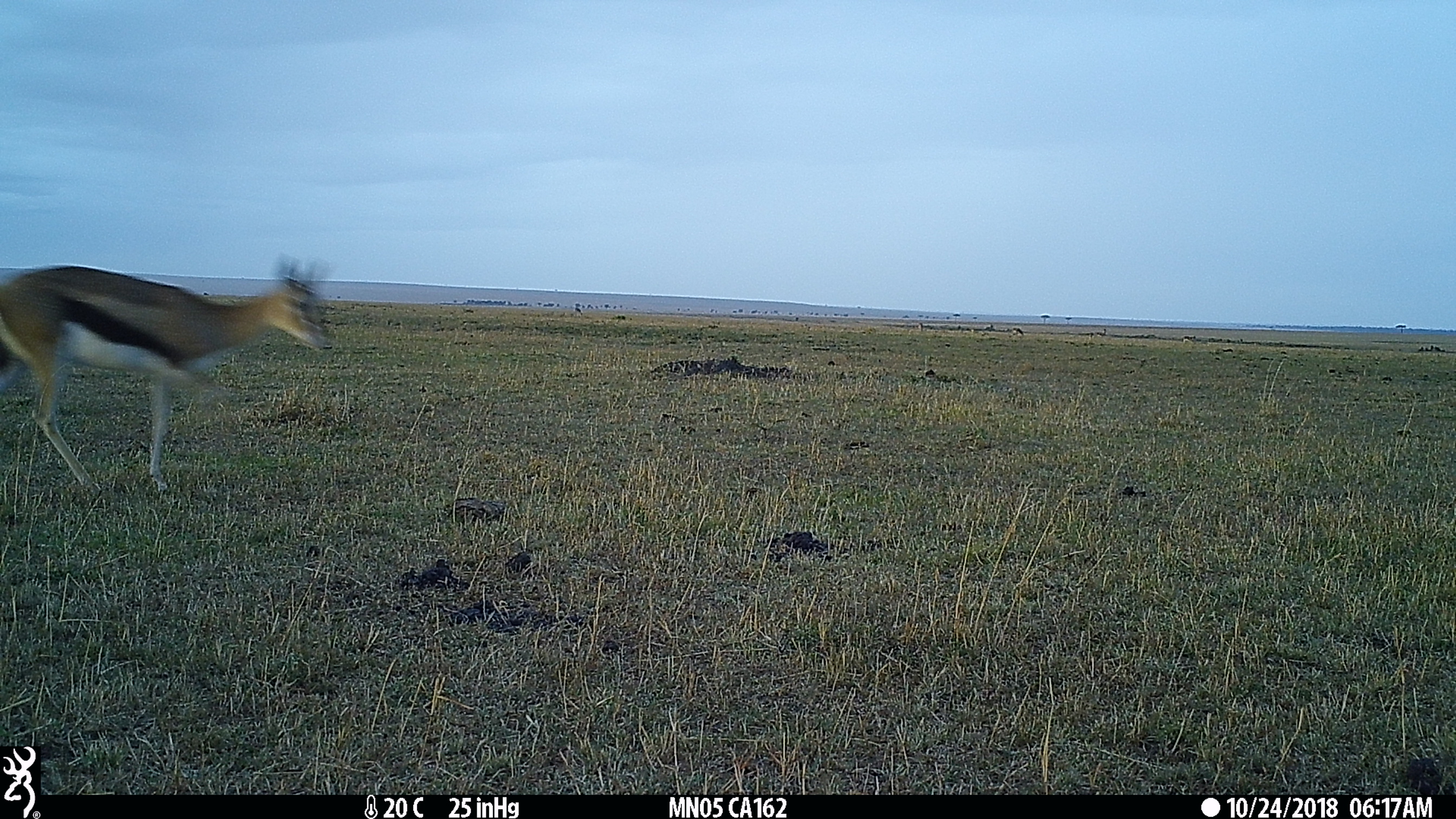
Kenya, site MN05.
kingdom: Animalia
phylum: Chordata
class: Mammalia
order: Artiodactyla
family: Bovidae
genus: Eudorcas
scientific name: Eudorcas thomsonii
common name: thomon's gazelle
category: gazelle thomsons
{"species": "gazelle thomsons (thomon's gazelle) (Eudorcas thomsonii)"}